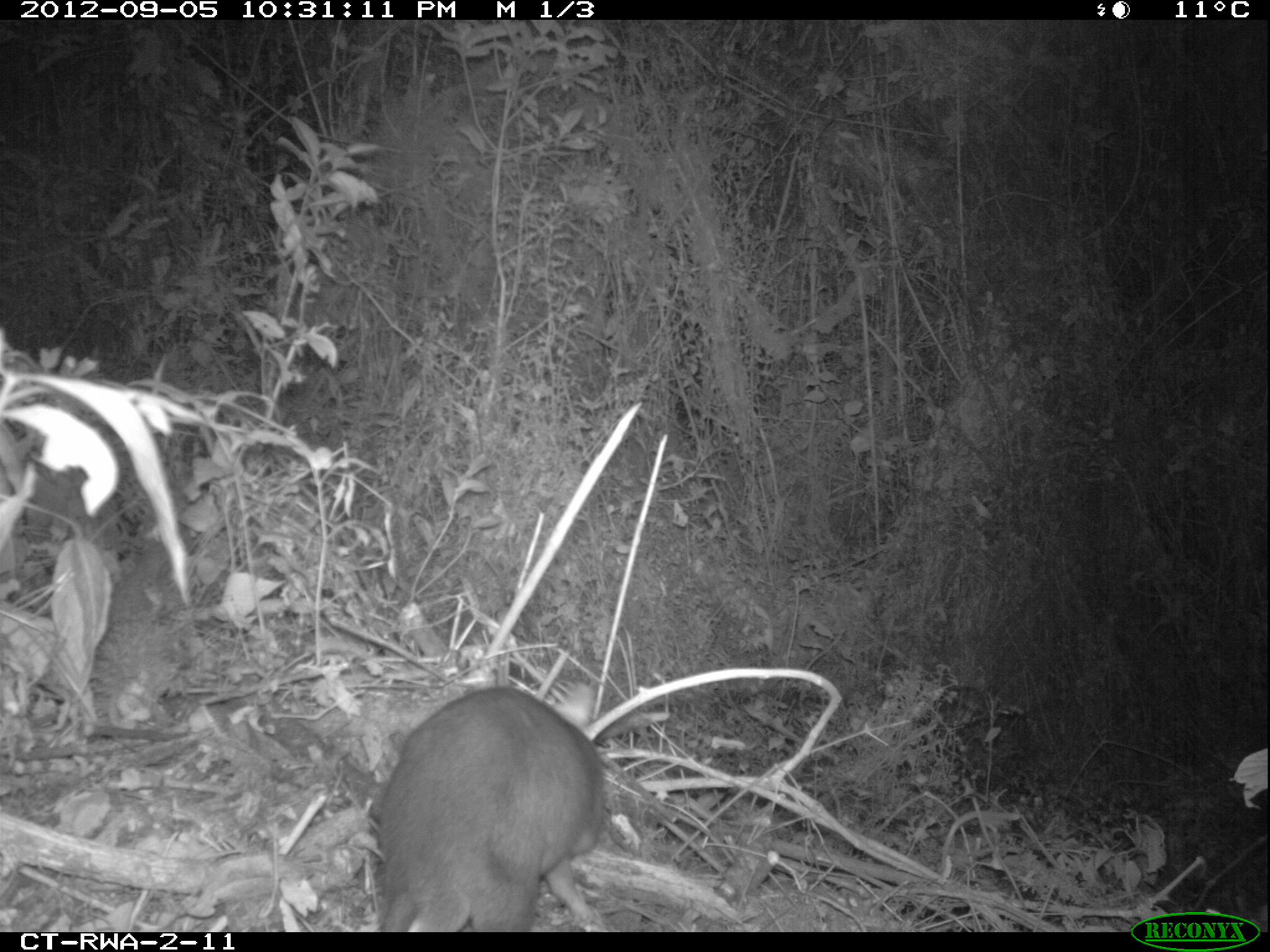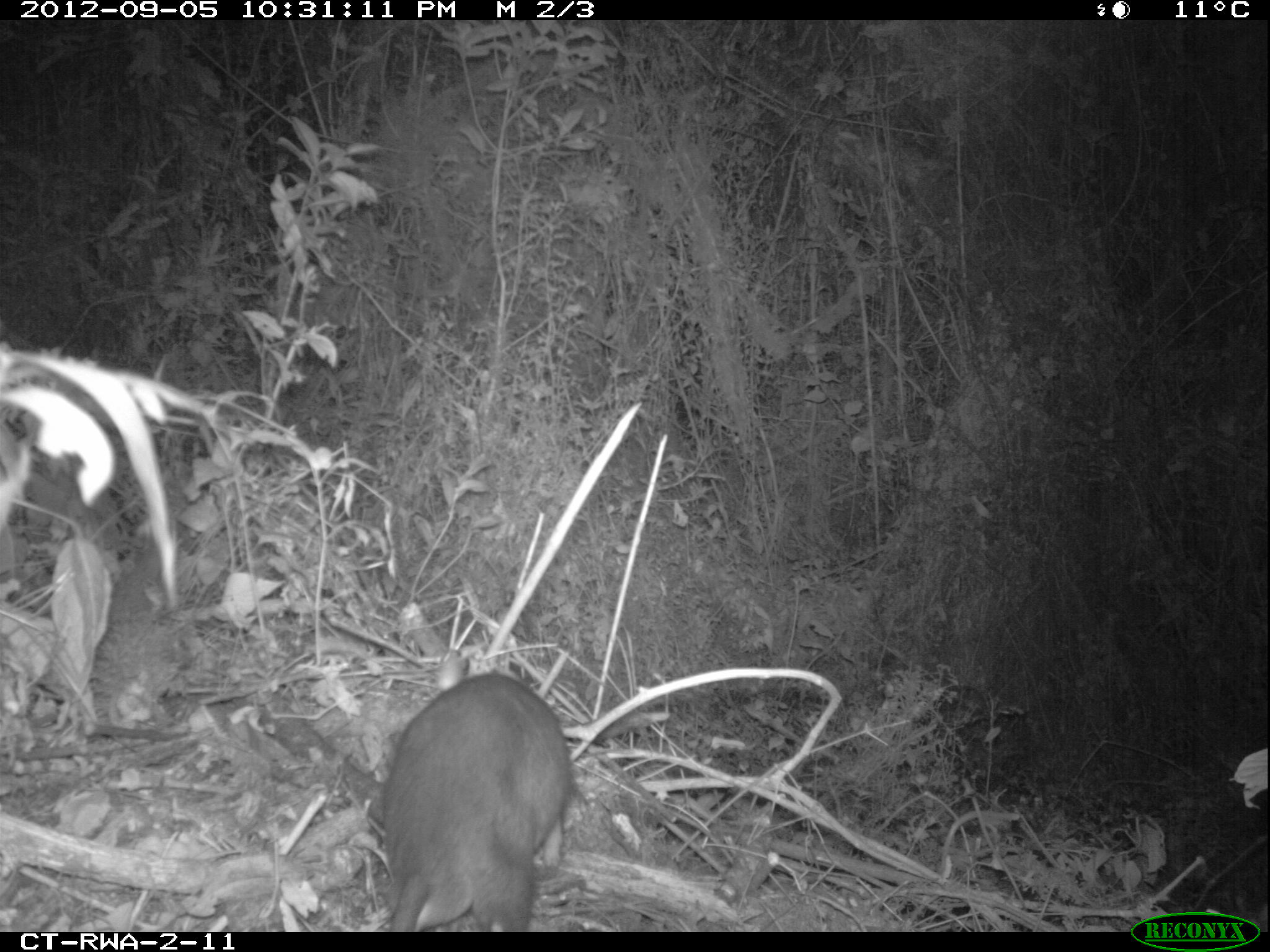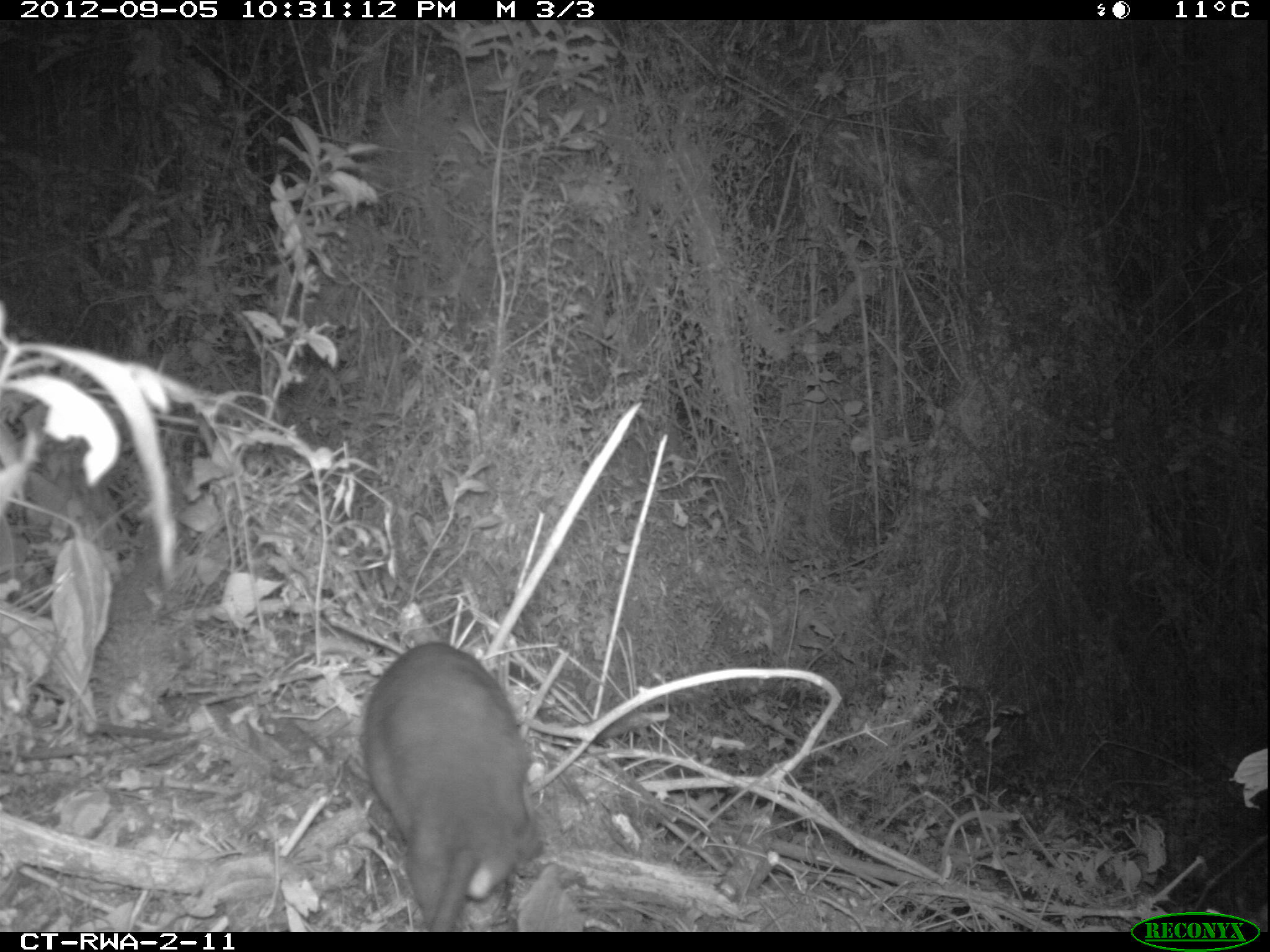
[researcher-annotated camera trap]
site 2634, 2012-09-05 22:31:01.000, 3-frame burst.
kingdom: Animalia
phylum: Chordata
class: Mammalia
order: Rodentia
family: Nesomyidae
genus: Cricetomys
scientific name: Cricetomys gambianus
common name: african giant pouched rat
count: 1